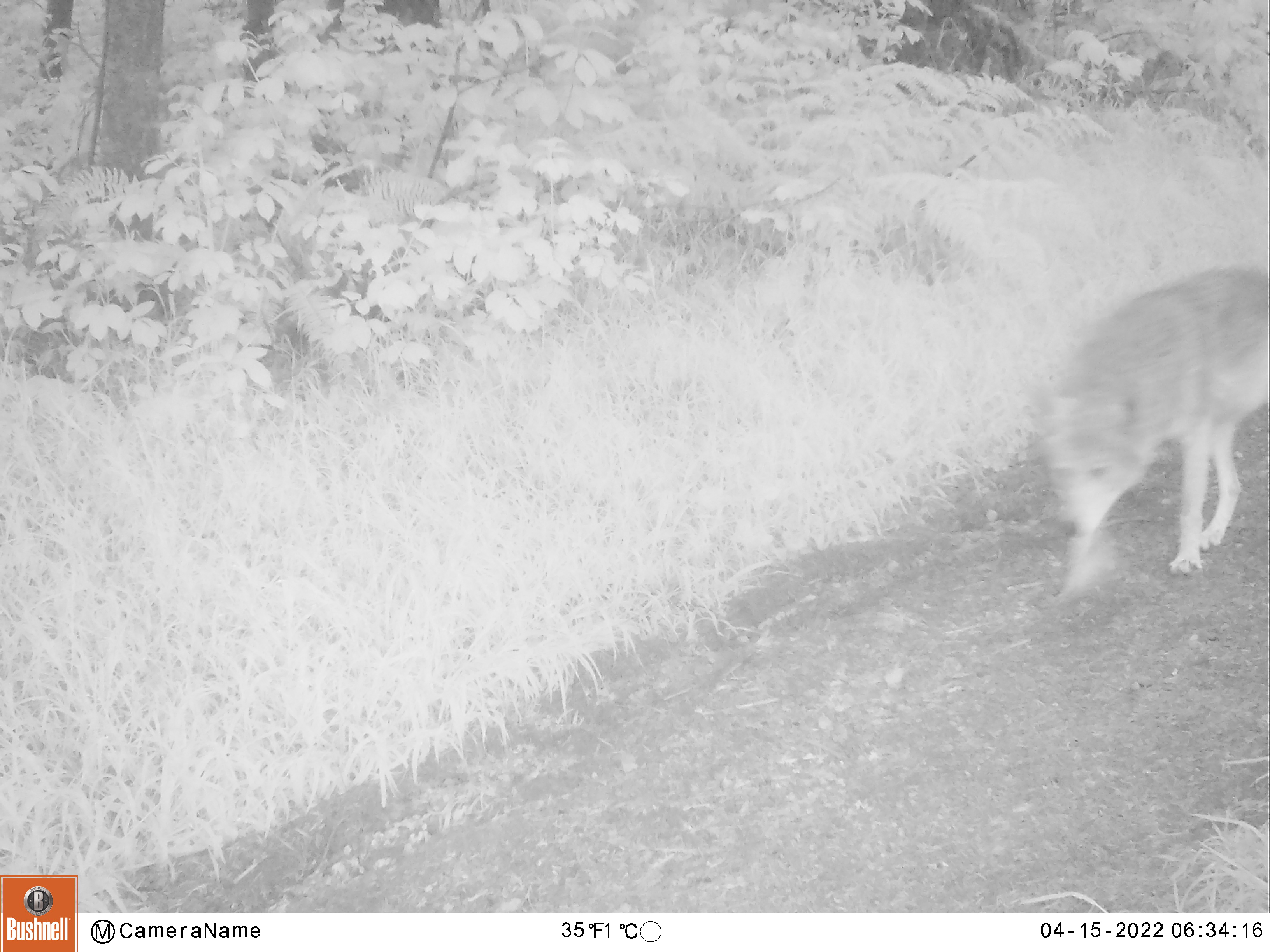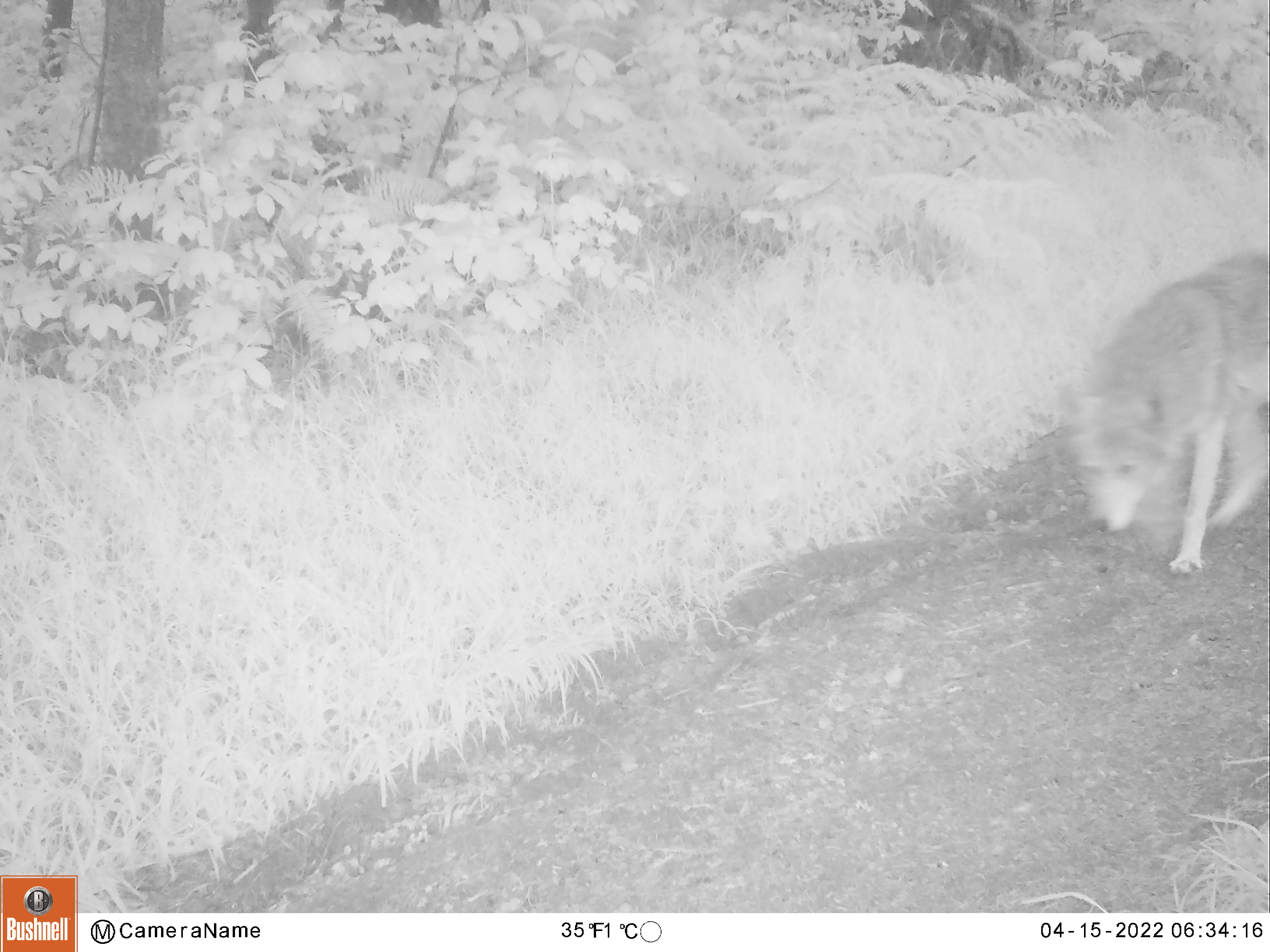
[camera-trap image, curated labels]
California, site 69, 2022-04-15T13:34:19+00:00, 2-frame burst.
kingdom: Animalia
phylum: Chordata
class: Mammalia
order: Carnivora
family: Canidae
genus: Canis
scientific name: Canis latrans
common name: coyote